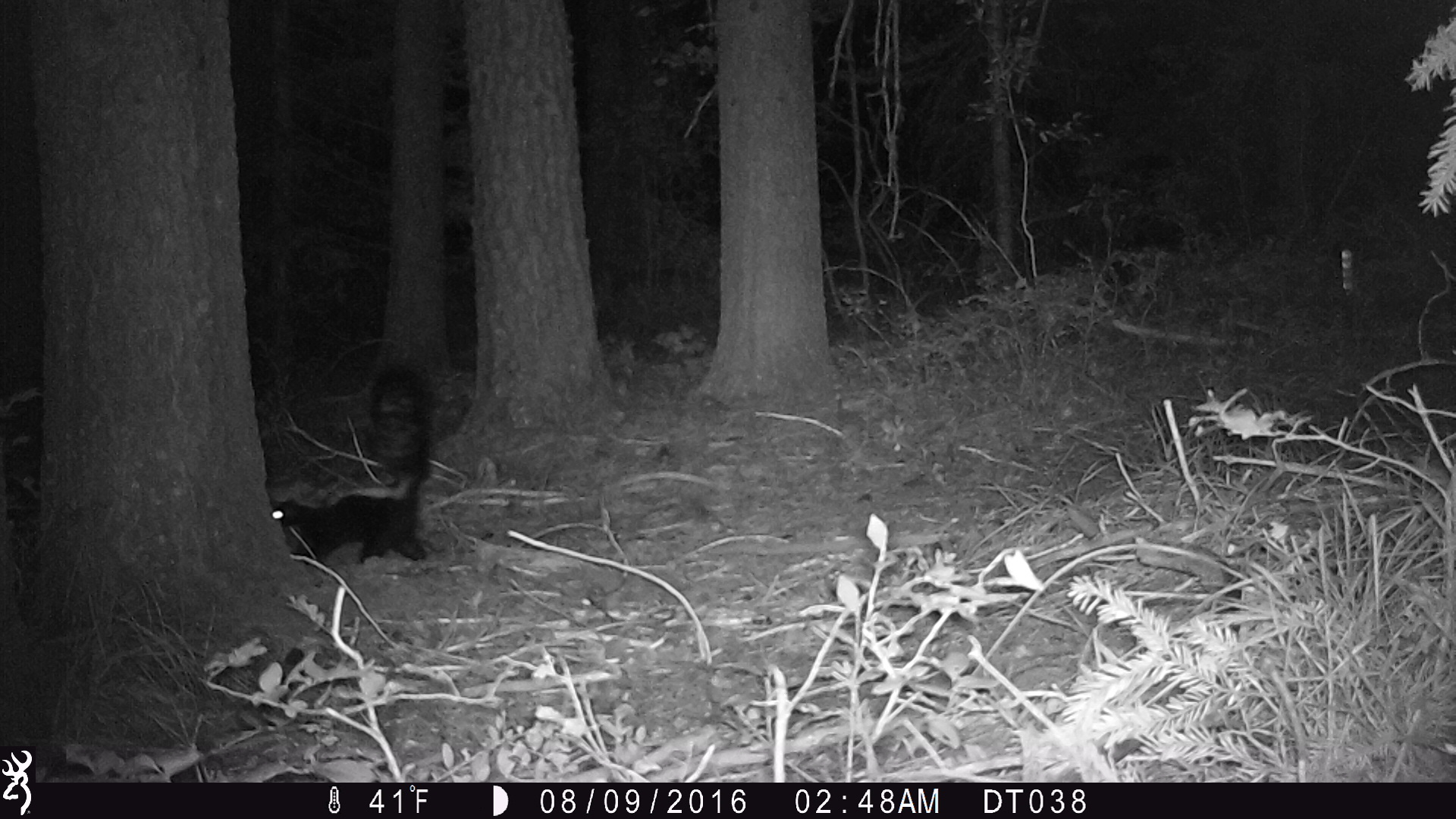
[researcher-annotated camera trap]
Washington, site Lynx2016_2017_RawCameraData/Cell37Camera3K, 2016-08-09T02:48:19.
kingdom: Animalia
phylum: Chordata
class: Mammalia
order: Carnivora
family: Mephitidae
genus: Mephitis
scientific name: Mephitis mephitis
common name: striped skunk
Mephitis mephitis (striped skunk). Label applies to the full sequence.